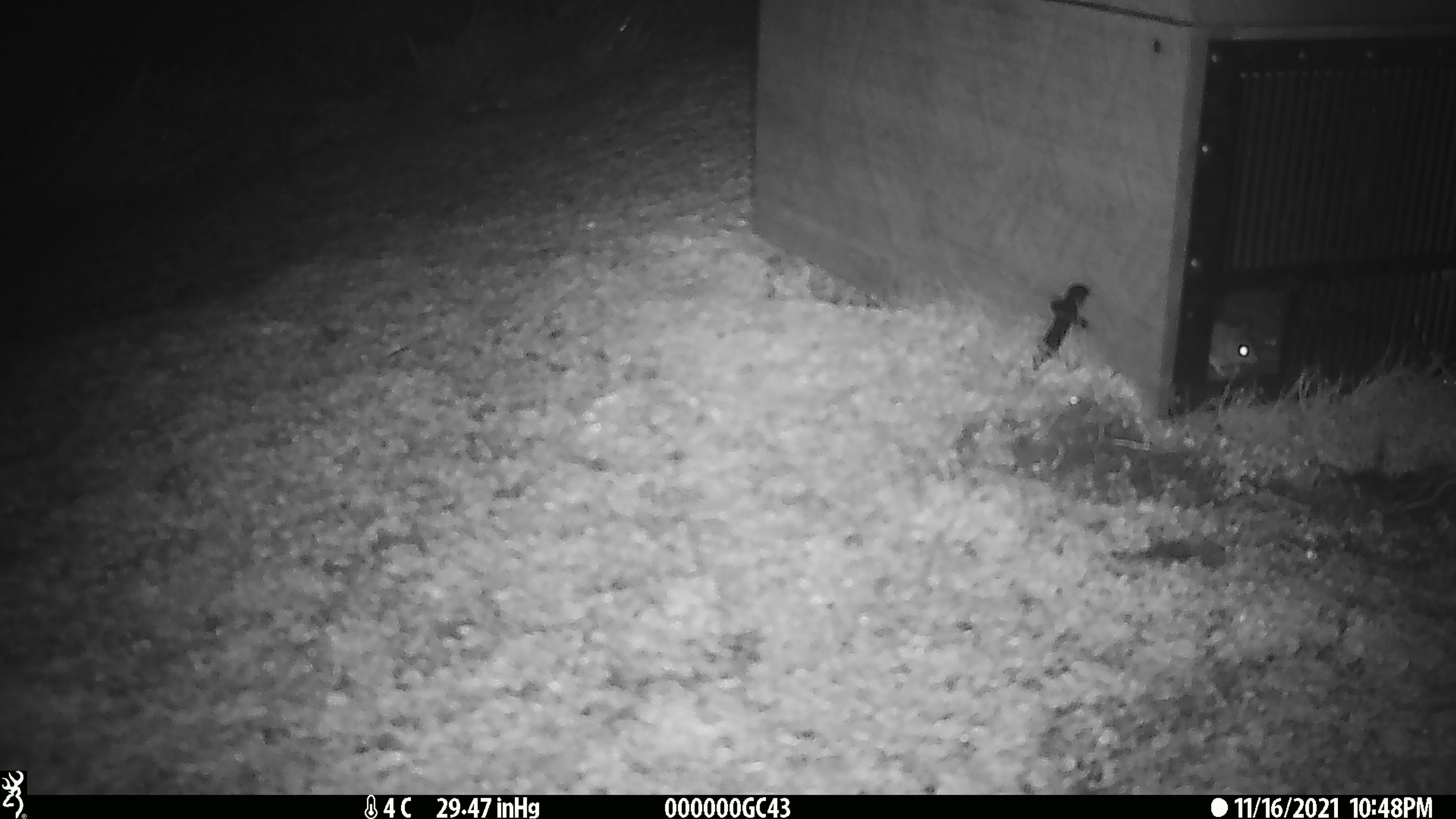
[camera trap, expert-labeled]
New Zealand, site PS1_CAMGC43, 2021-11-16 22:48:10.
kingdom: Animalia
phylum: Chordata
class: Mammalia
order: Rodentia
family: Muridae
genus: Mus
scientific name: Mus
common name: mouse